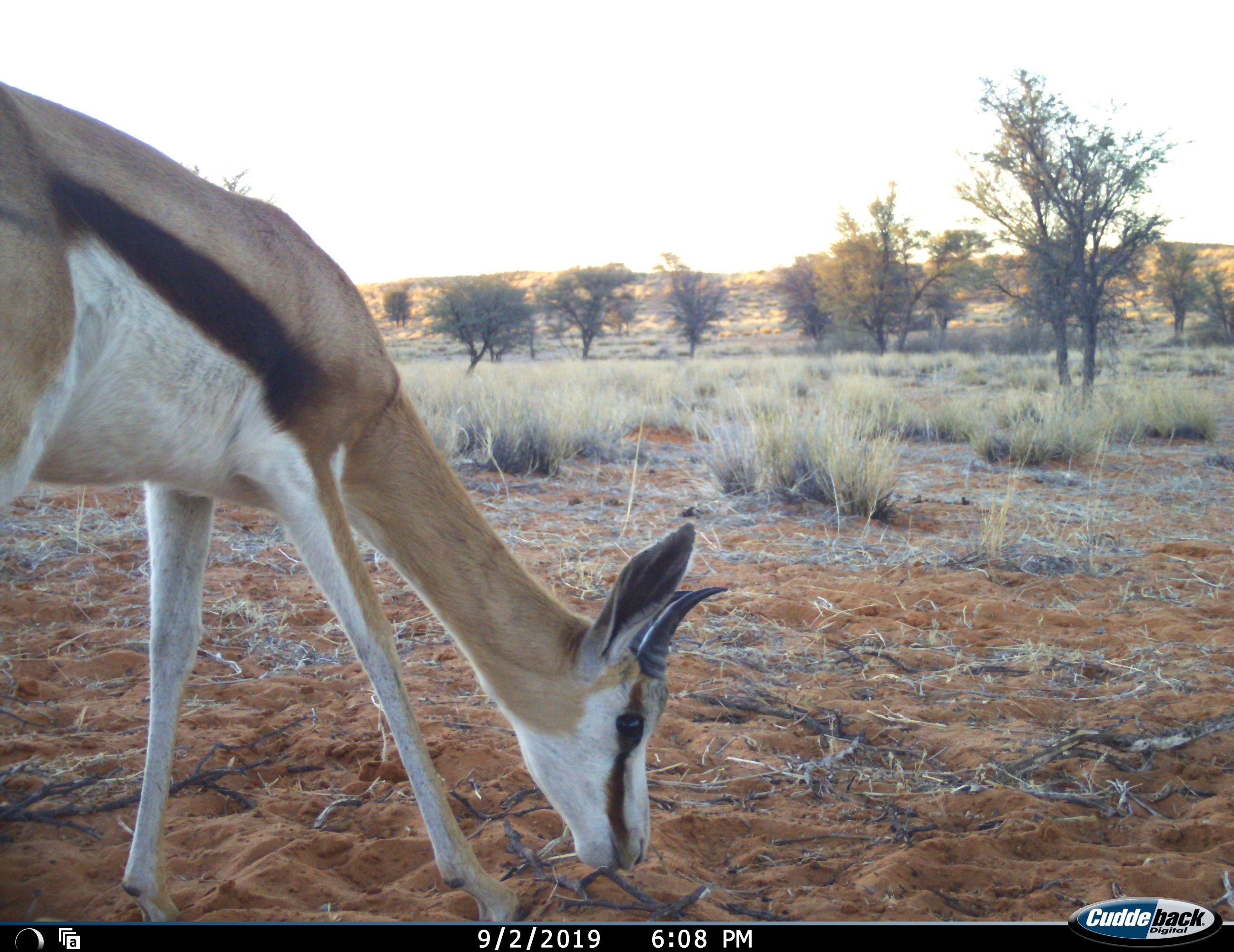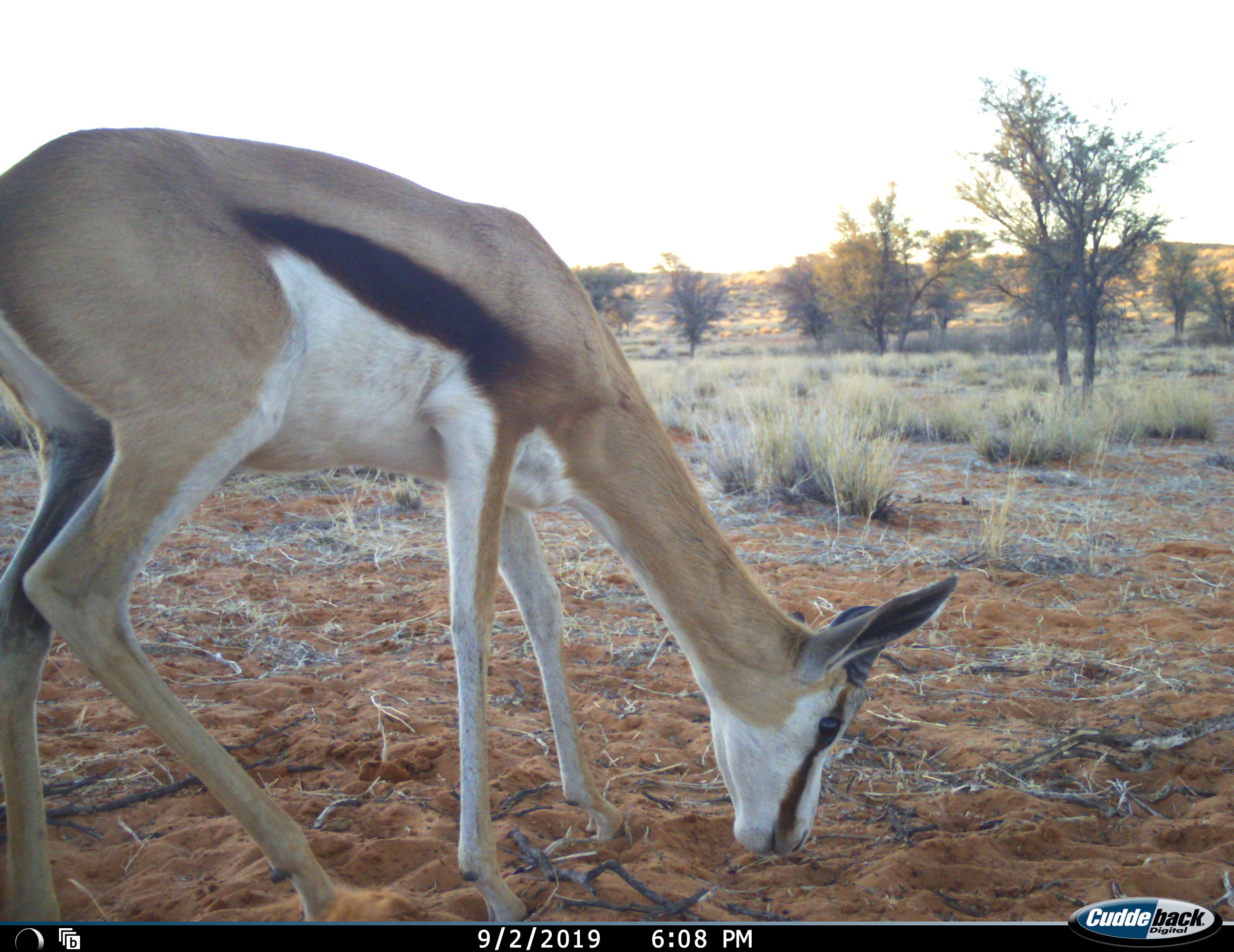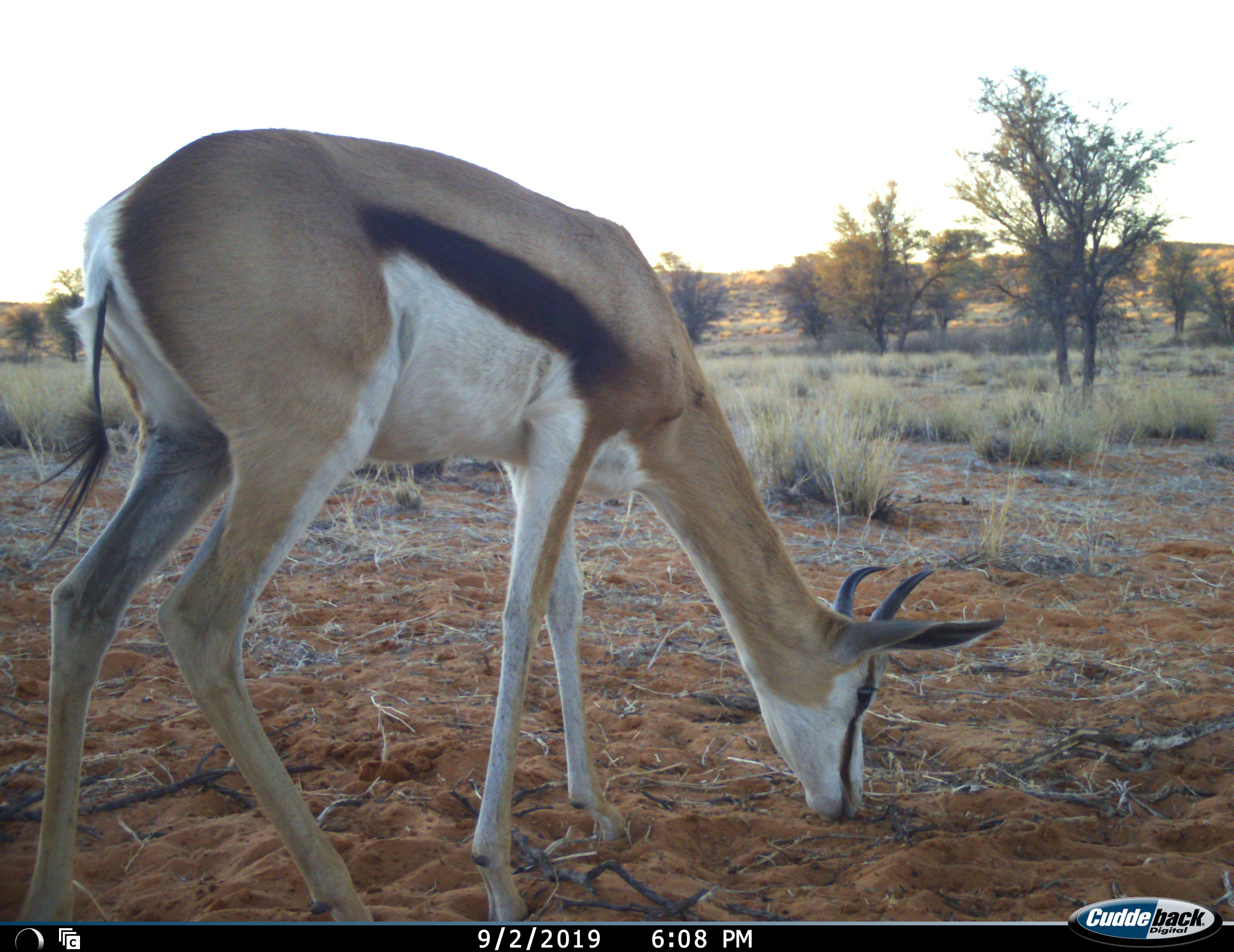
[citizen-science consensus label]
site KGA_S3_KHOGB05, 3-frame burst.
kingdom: Animalia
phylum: Chordata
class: Mammalia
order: Artiodactyla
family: Bovidae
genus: Antidorcas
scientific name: Antidorcas marsupialis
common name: springbok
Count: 1.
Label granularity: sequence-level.